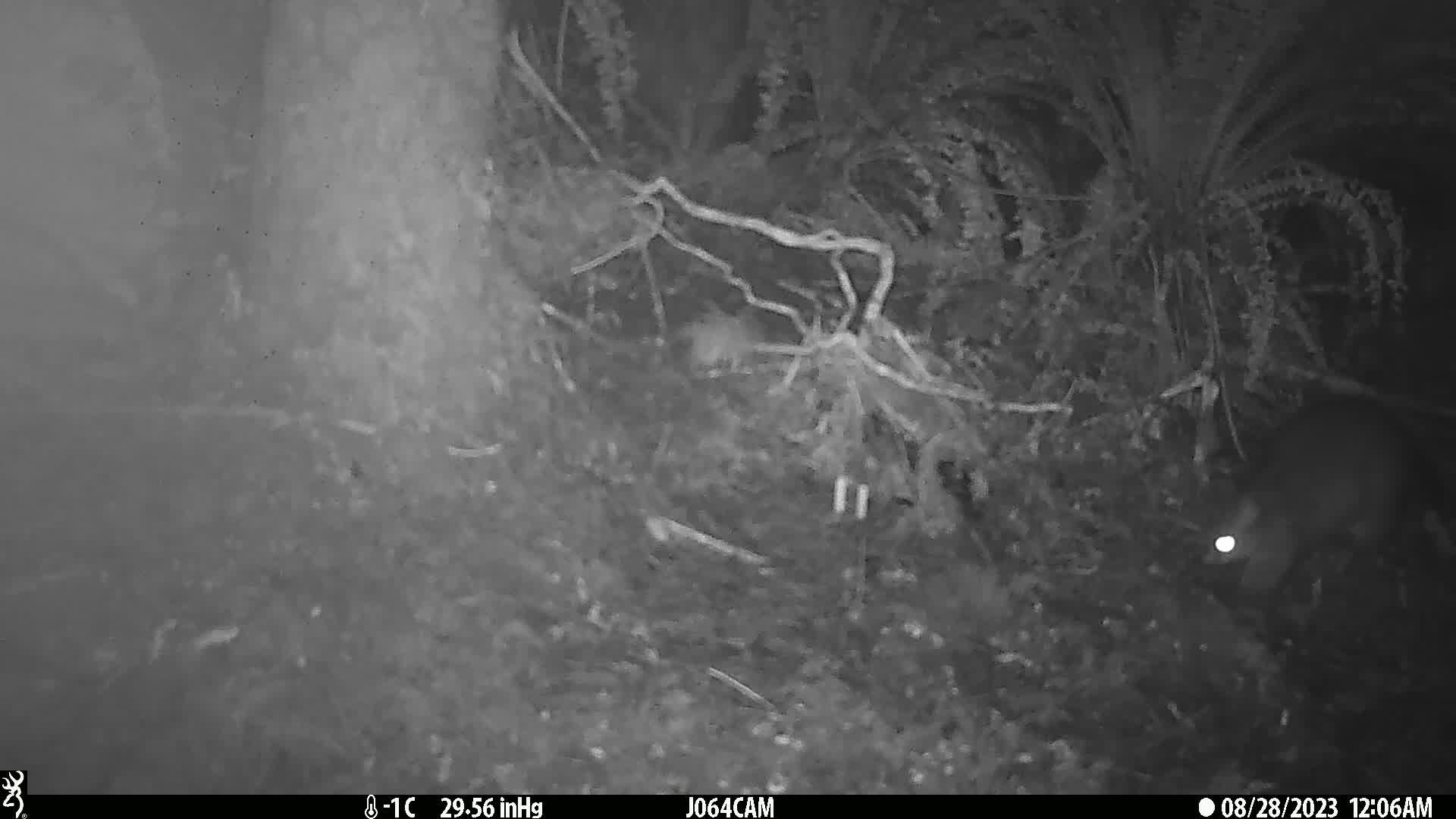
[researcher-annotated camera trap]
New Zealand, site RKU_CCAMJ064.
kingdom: Animalia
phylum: Chordata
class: Mammalia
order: Diprotodontia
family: Phalangeridae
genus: Trichosurus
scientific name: Trichosurus vulpecula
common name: common brushtail possum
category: possum